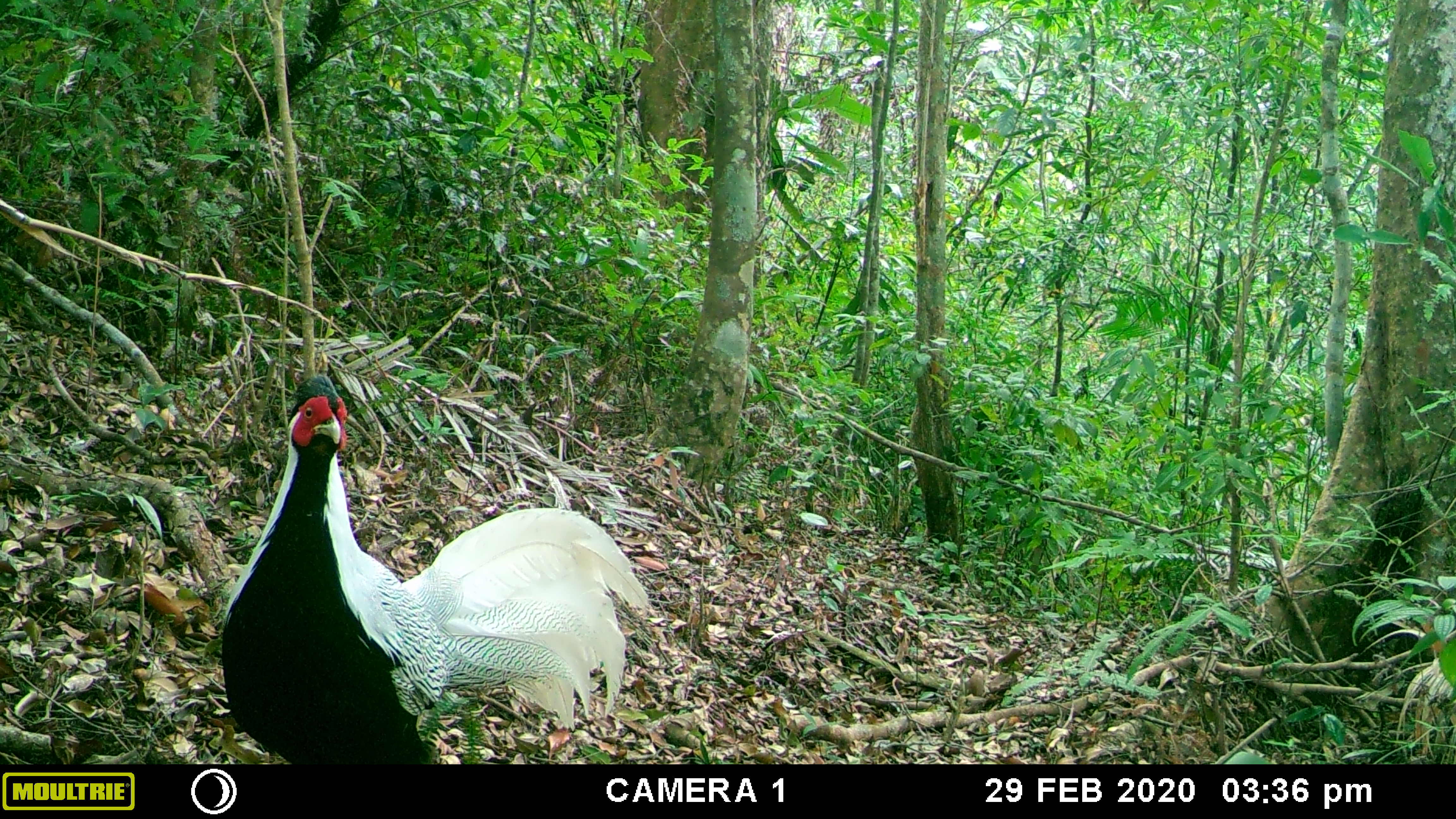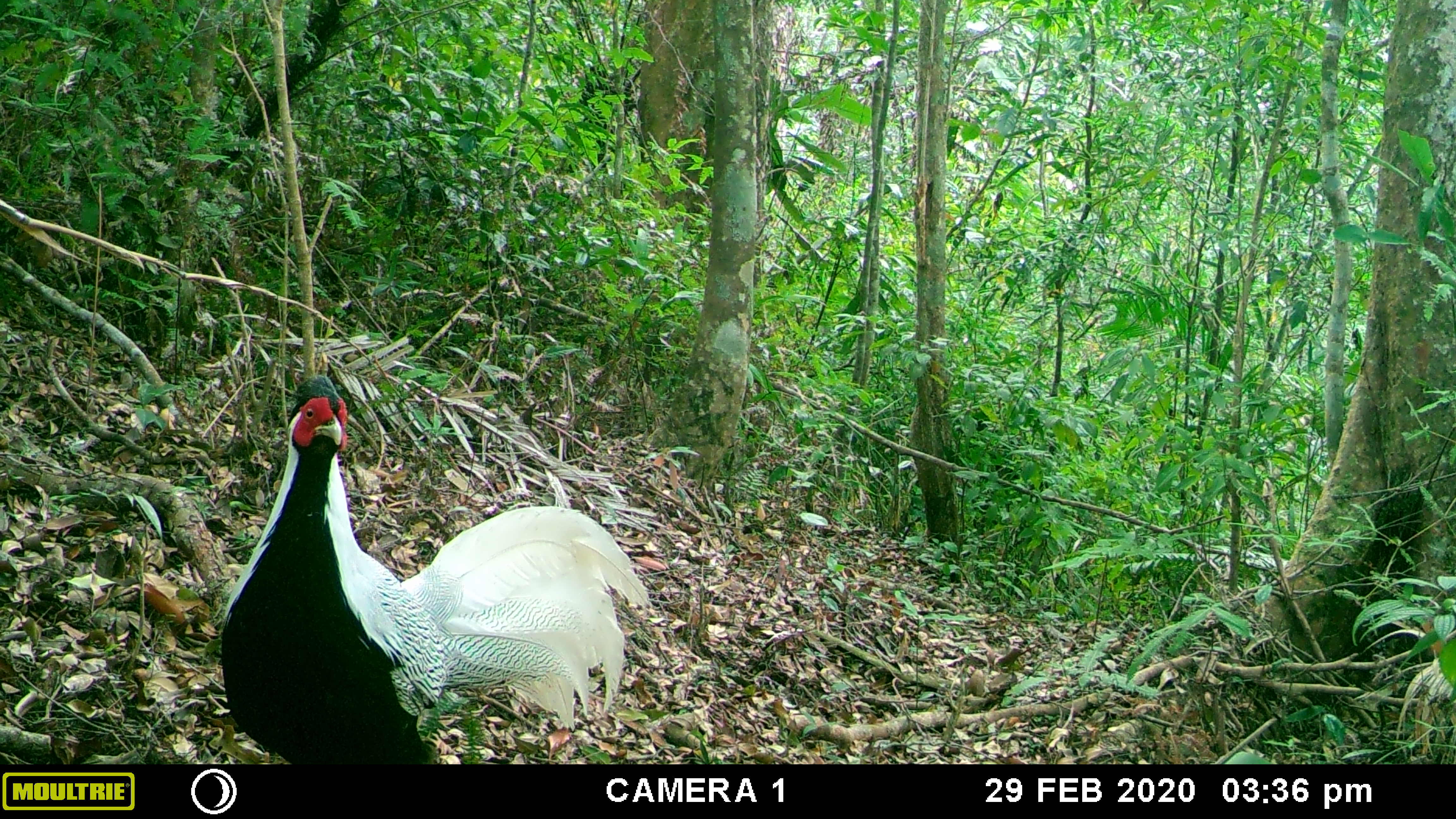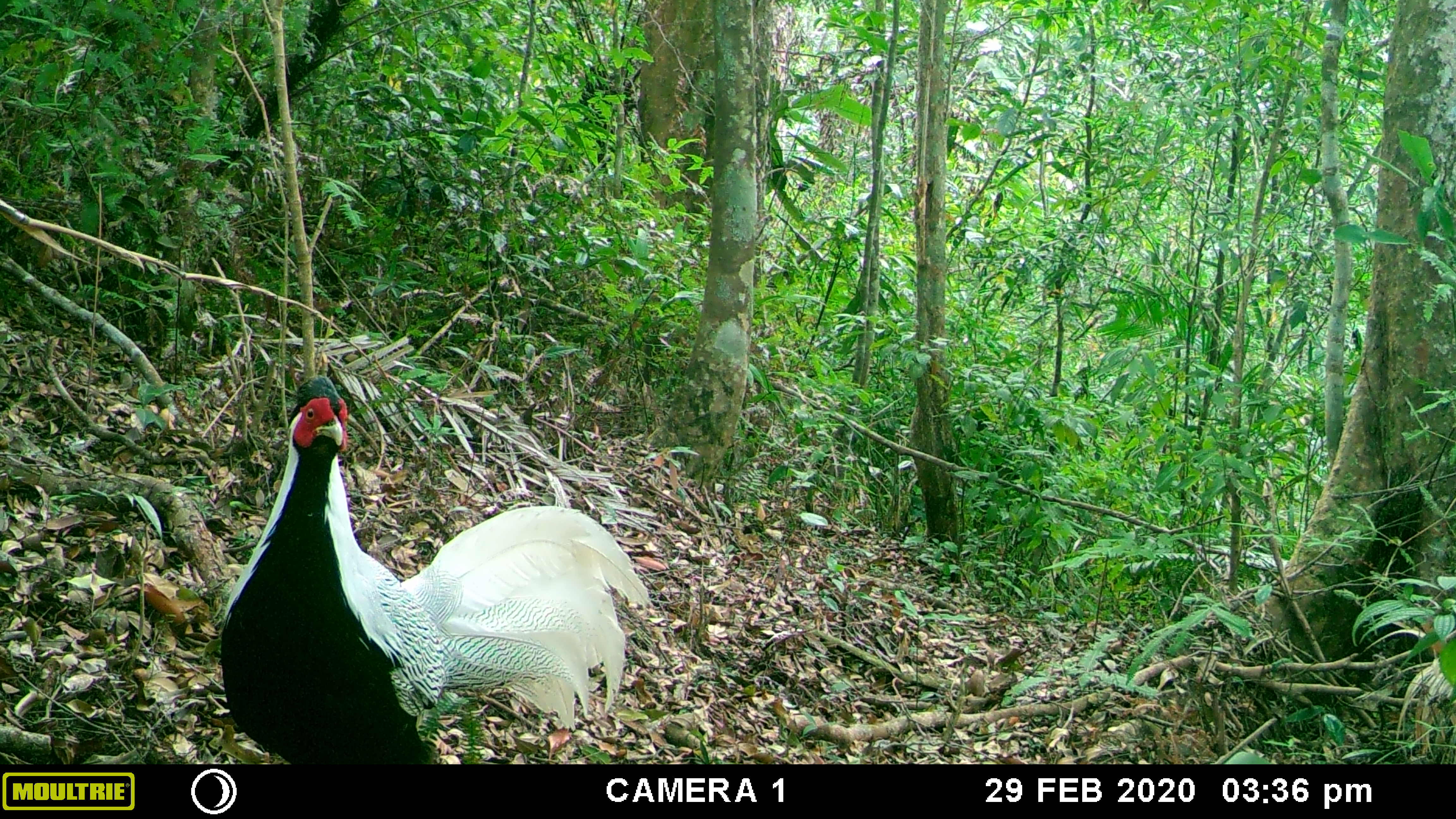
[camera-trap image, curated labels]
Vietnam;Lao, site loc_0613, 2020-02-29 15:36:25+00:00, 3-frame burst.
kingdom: Animalia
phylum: Chordata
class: Aves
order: Galliformes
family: Phasianidae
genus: Lophura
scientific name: Lophura nycthemera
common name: silver pheasant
Silver pheasant (Lophura nycthemera). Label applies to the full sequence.